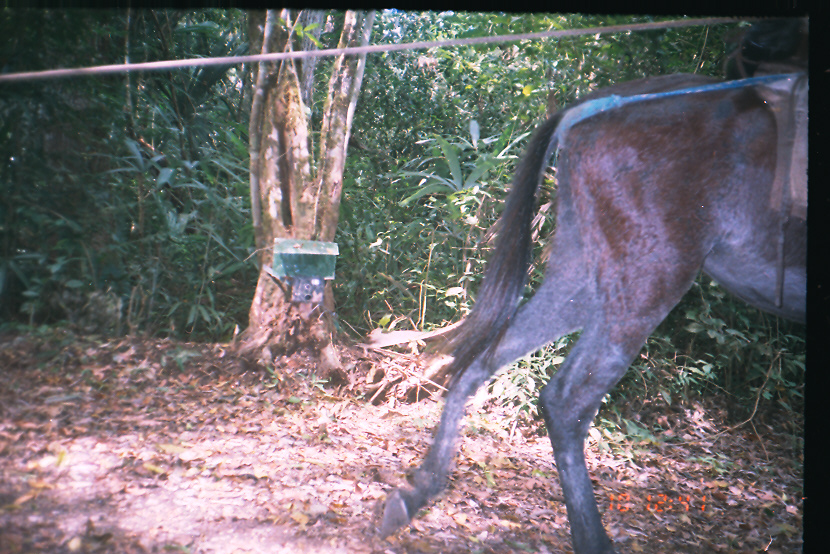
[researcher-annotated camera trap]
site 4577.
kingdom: Animalia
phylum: Chordata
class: Mammalia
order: Perissodactyla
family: Equidae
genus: Equus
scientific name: Equus ferus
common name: wild horse